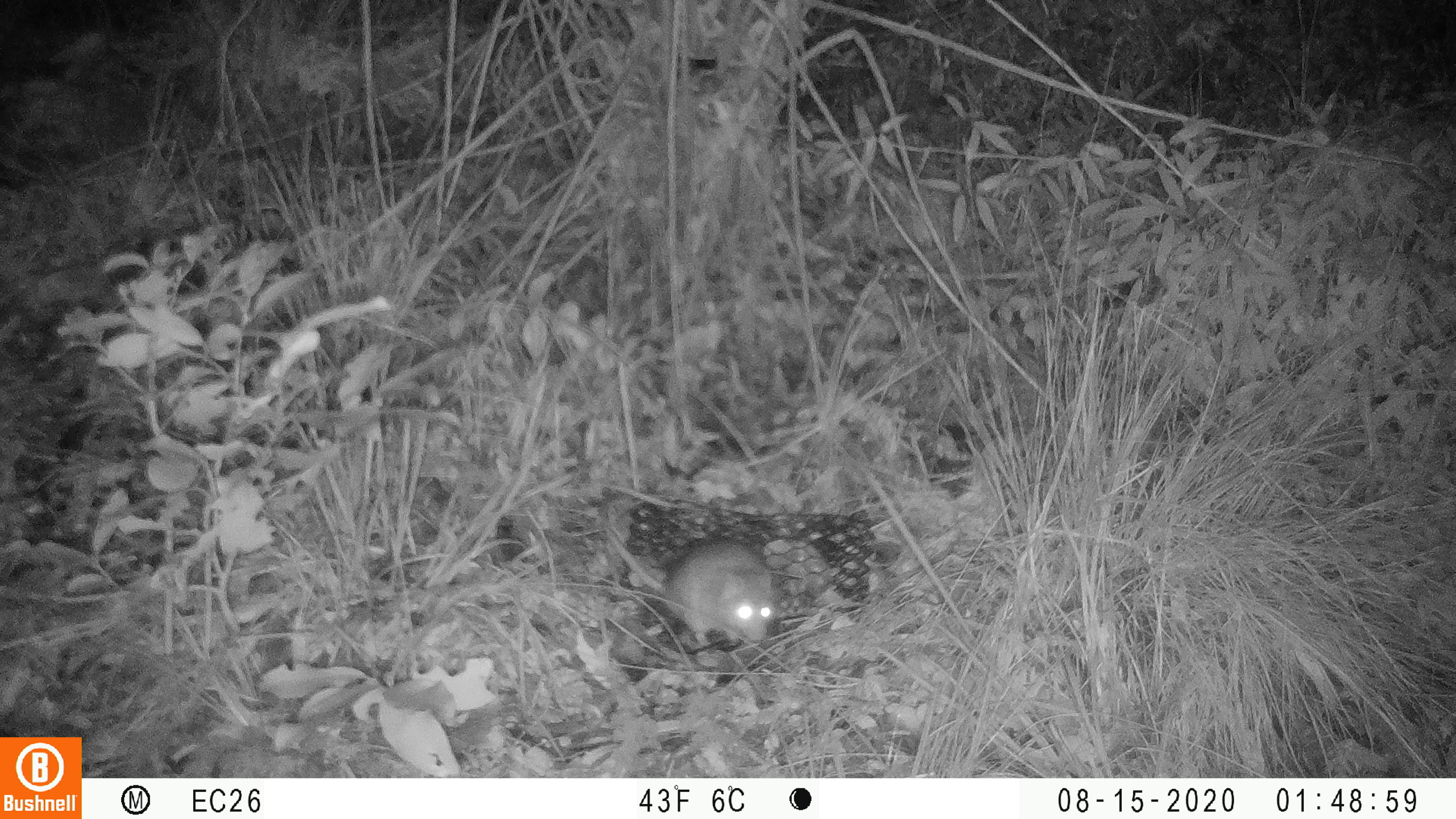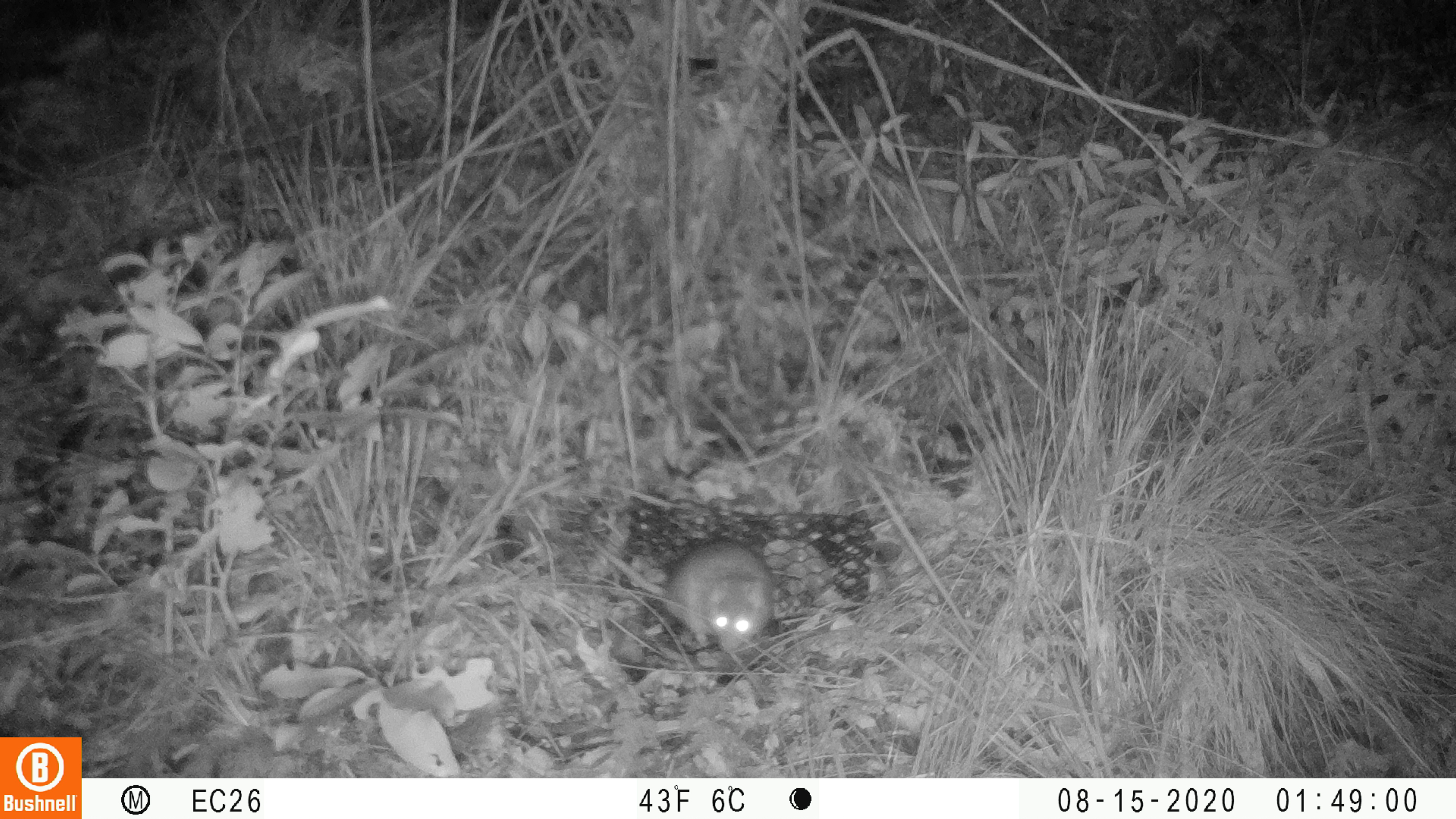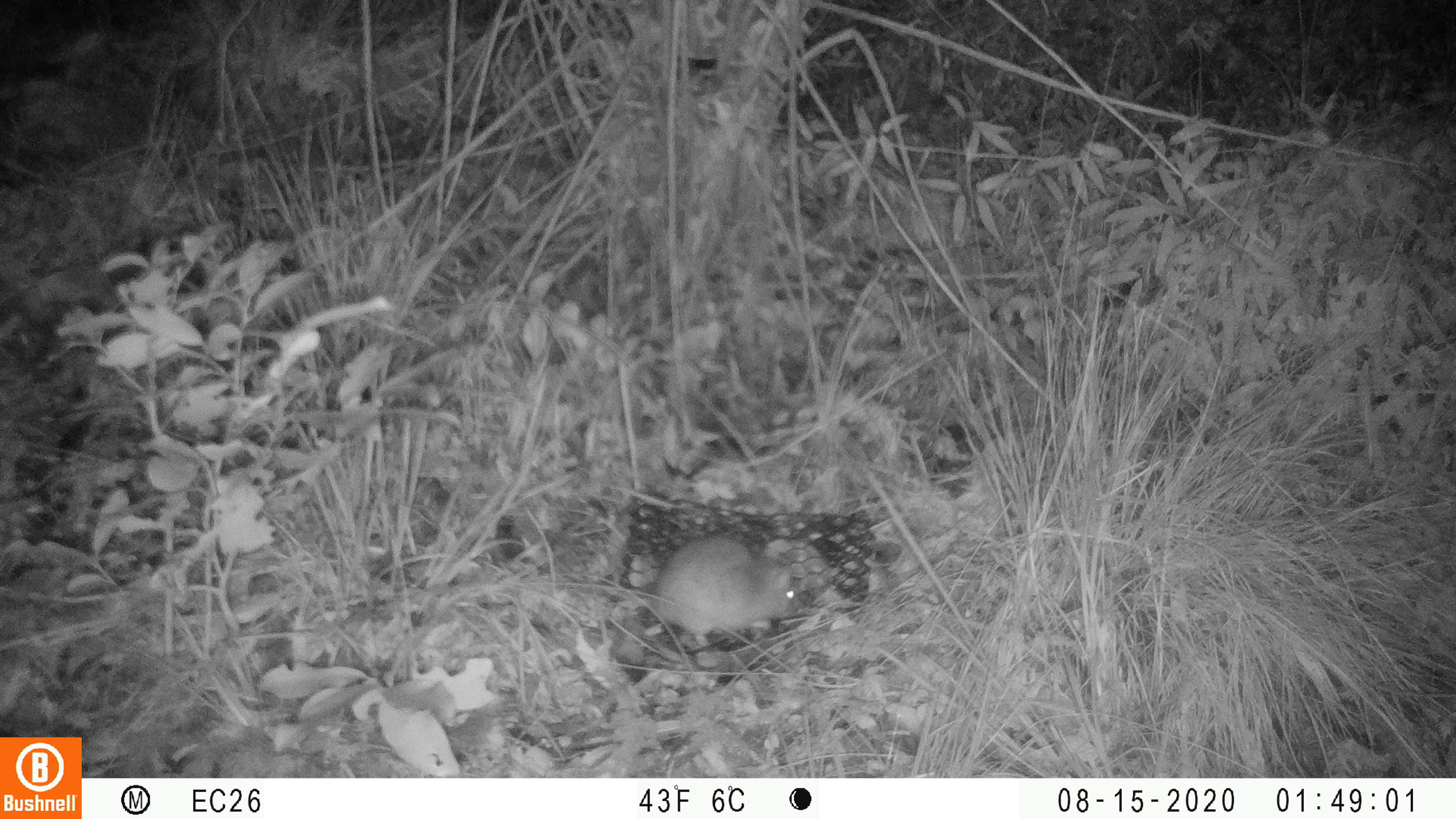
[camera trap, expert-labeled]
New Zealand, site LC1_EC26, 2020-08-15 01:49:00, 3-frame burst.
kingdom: Animalia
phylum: Chordata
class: Mammalia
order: Rodentia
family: Muridae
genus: Rattus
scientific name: Rattus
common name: rat